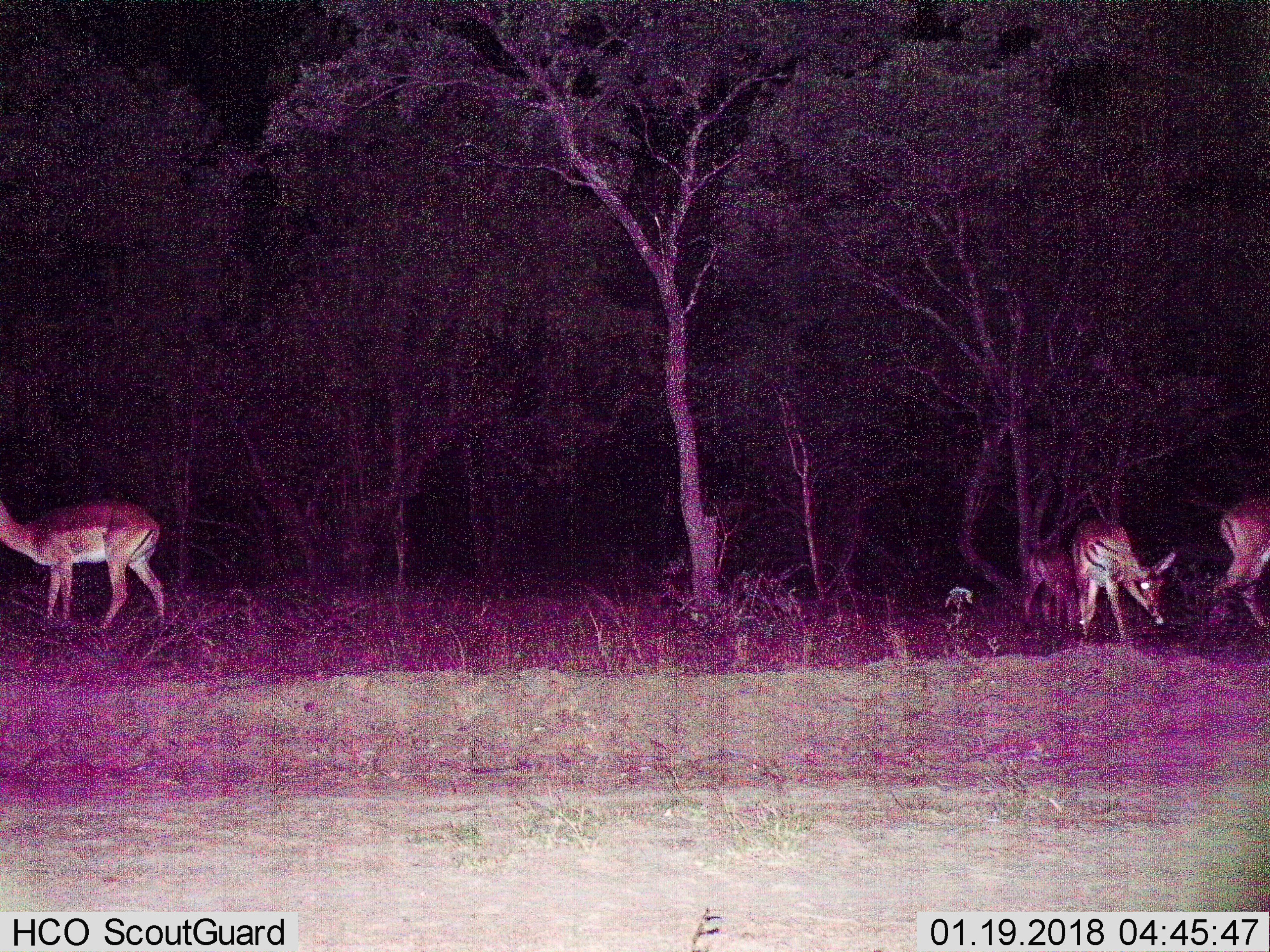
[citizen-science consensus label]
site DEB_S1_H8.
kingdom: Animalia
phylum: Chordata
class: Mammalia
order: Artiodactyla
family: Bovidae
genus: Aepyceros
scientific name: Aepyceros melampus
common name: impala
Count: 4.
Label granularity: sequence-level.